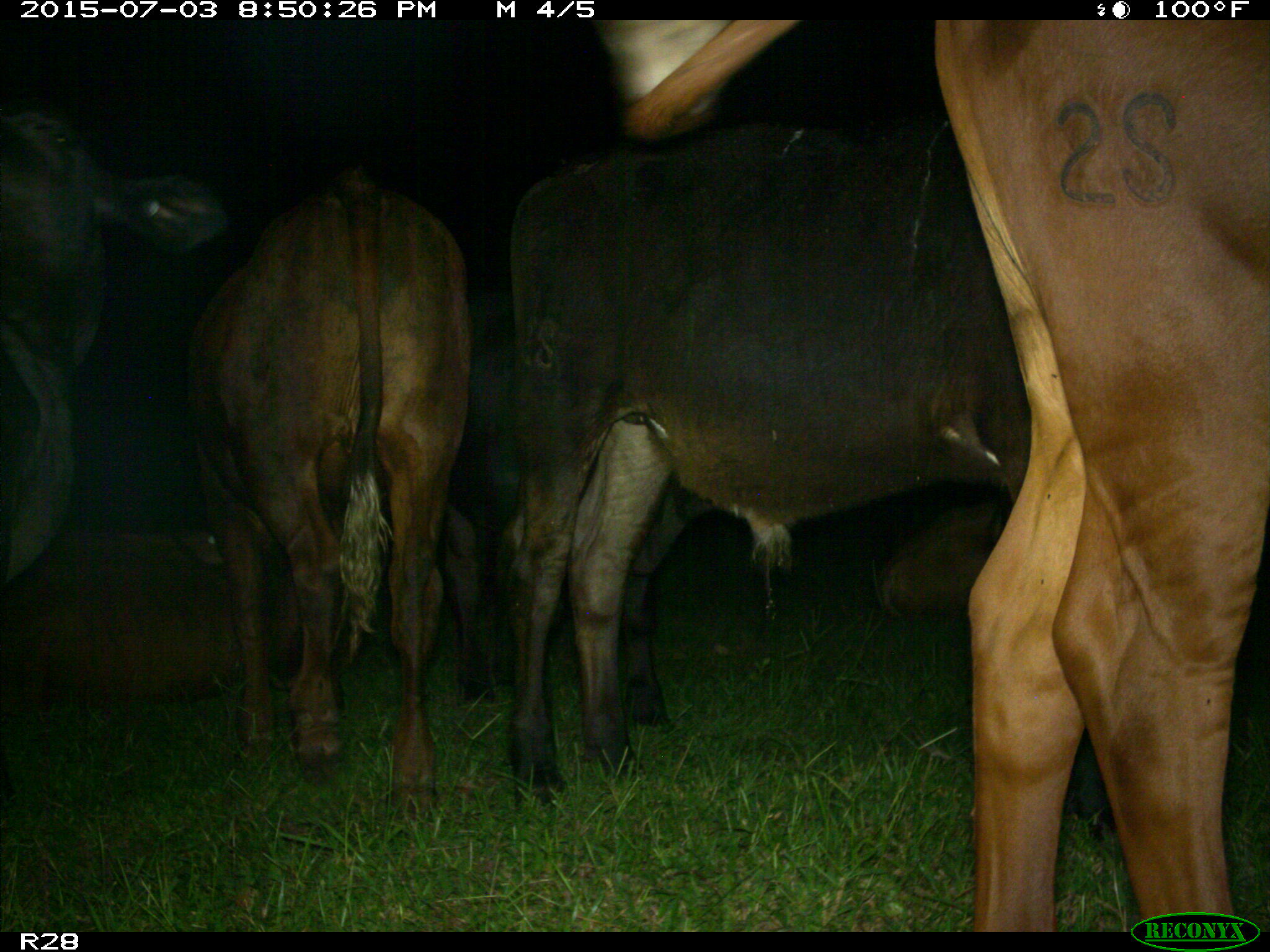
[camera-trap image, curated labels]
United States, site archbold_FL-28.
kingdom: Animalia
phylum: Chordata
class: Mammalia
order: Artiodactyla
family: Bovidae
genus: Bos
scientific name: Bos taurus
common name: domestic cow